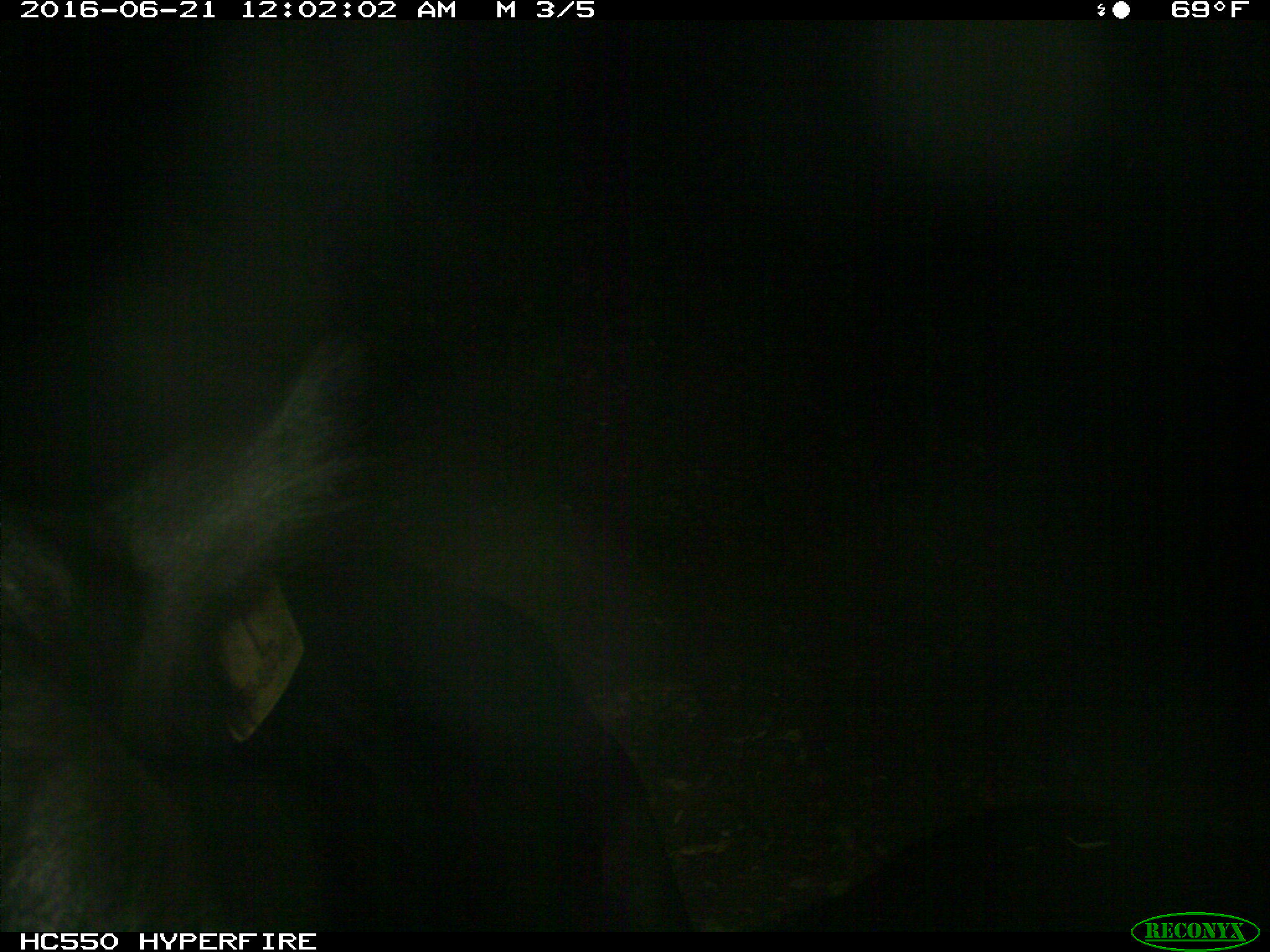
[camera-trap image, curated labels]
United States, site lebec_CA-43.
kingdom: Animalia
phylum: Chordata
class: Mammalia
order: Artiodactyla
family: Bovidae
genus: Bos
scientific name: Bos taurus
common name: domestic cow